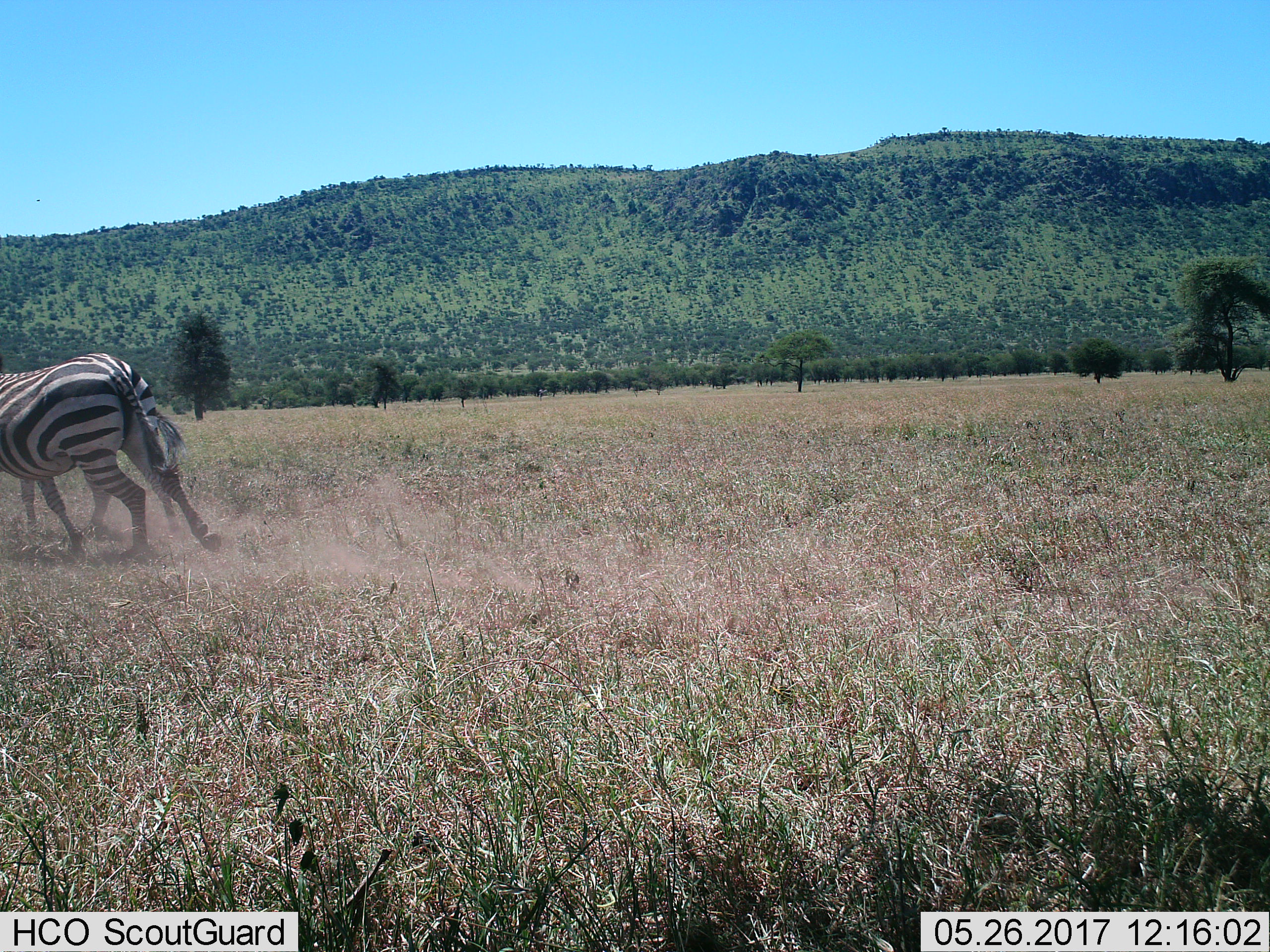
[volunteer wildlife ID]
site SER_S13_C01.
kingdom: Animalia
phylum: Chordata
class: Mammalia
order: Perissodactyla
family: Equidae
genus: Equus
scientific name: Equus quagga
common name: plains zebra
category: zebraplains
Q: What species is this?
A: Zebraplains (plains zebra) (Equus quagga).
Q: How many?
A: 2.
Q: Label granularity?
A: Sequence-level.